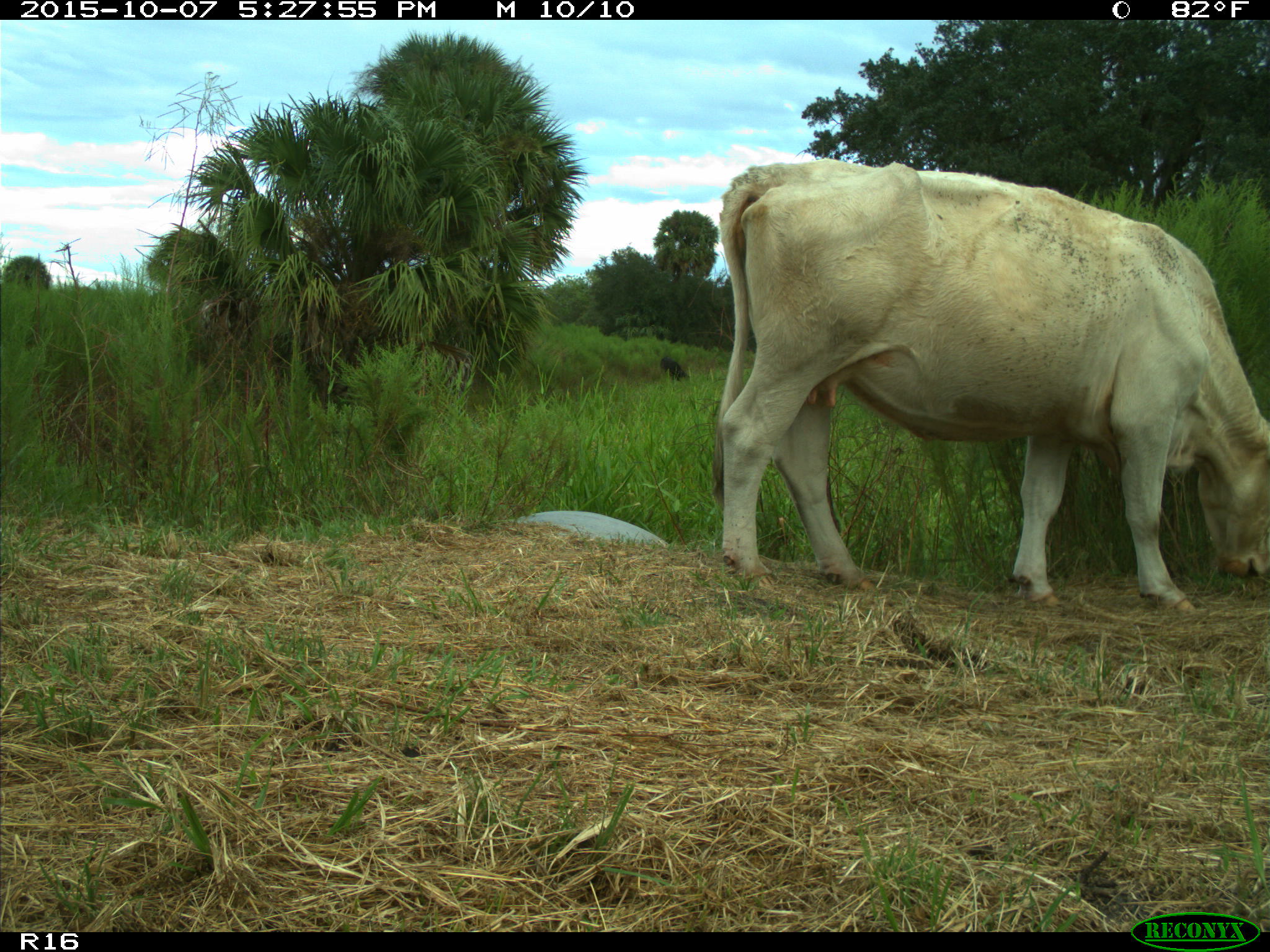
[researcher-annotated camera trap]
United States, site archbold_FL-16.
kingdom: Animalia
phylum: Chordata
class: Mammalia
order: Artiodactyla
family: Bovidae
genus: Bos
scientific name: Bos taurus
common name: domestic cow